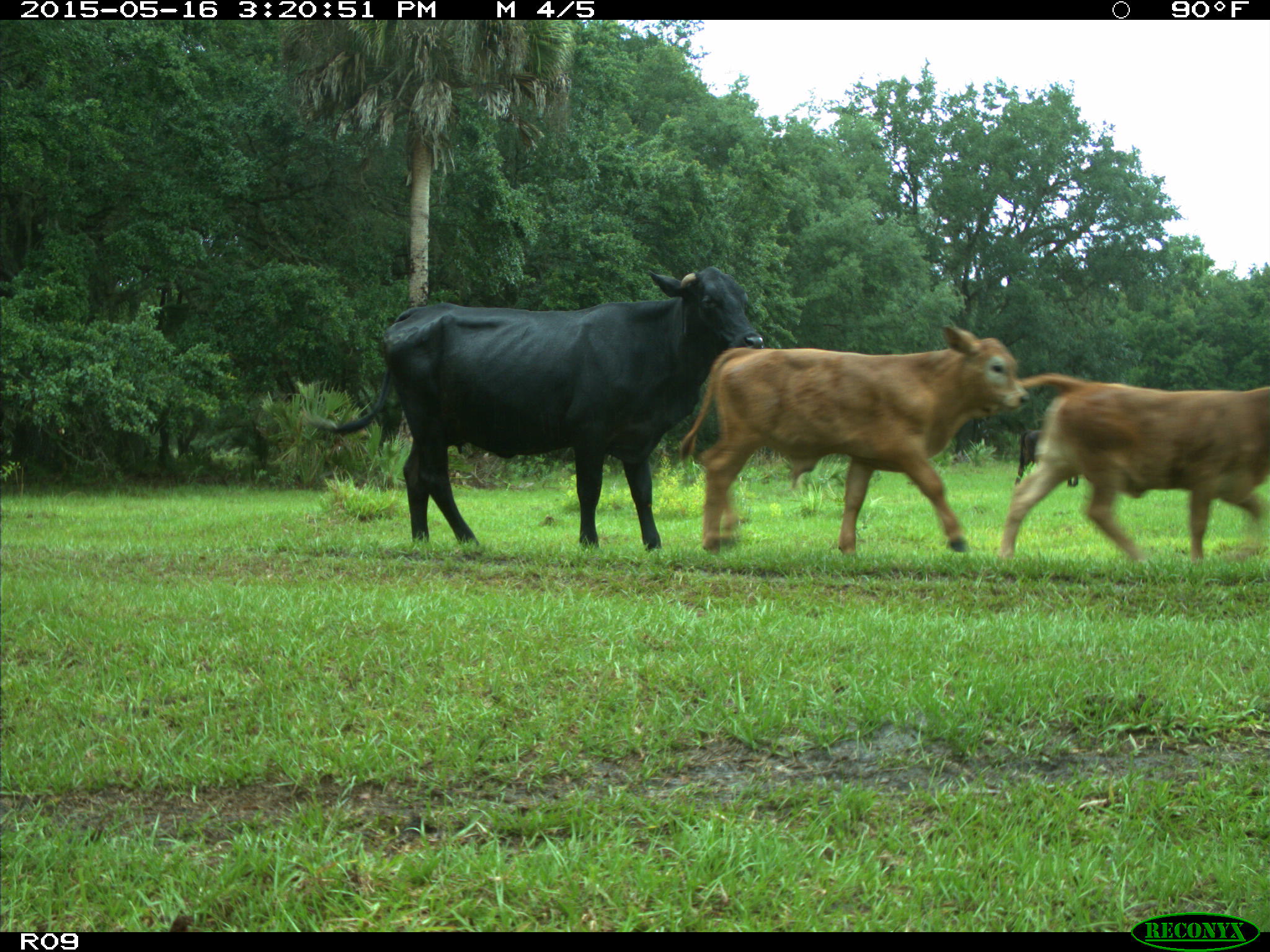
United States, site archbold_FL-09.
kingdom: Animalia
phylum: Chordata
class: Mammalia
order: Artiodactyla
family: Bovidae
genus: Bos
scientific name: Bos taurus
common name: domestic cow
Bos taurus (domestic cow).